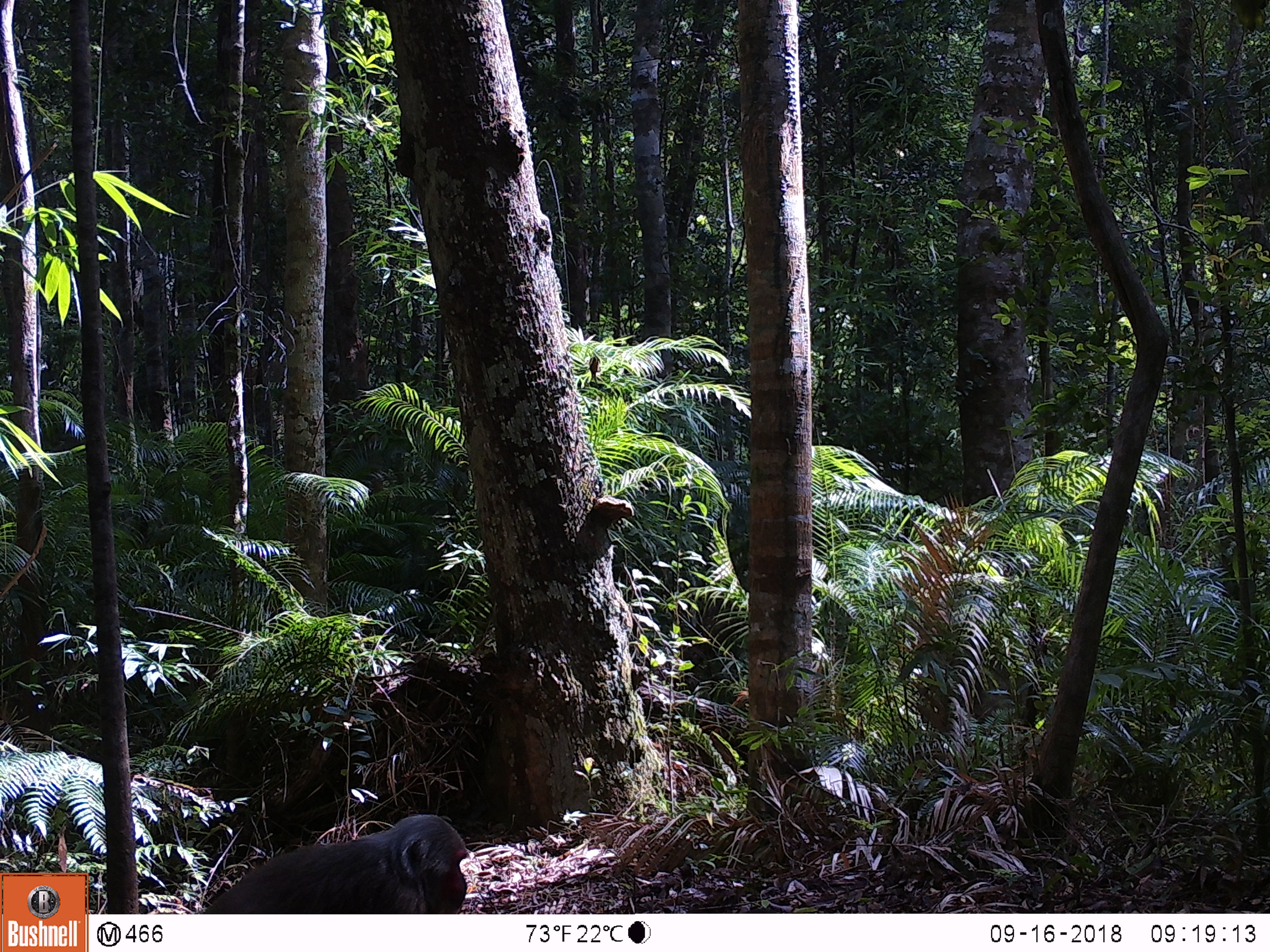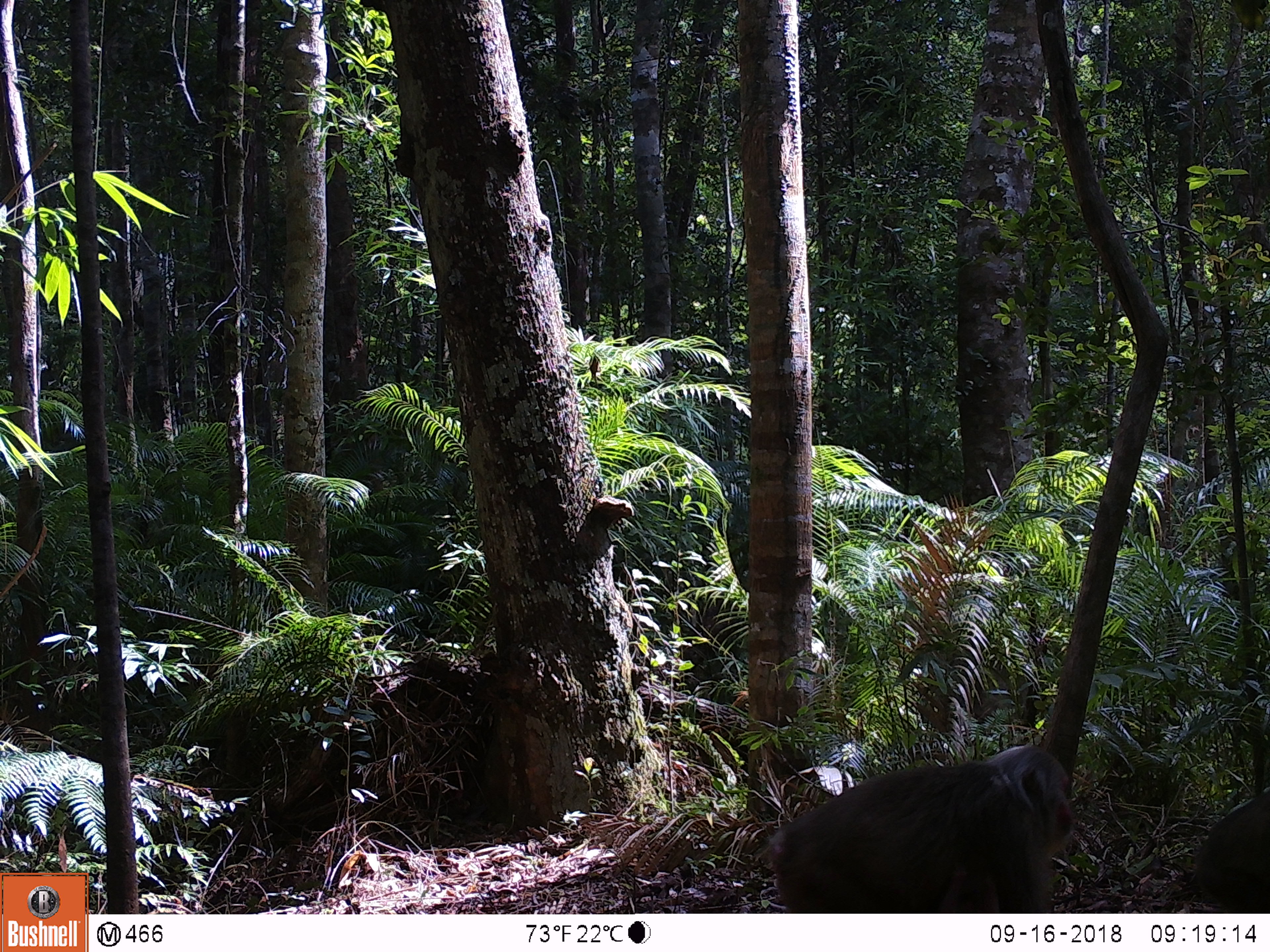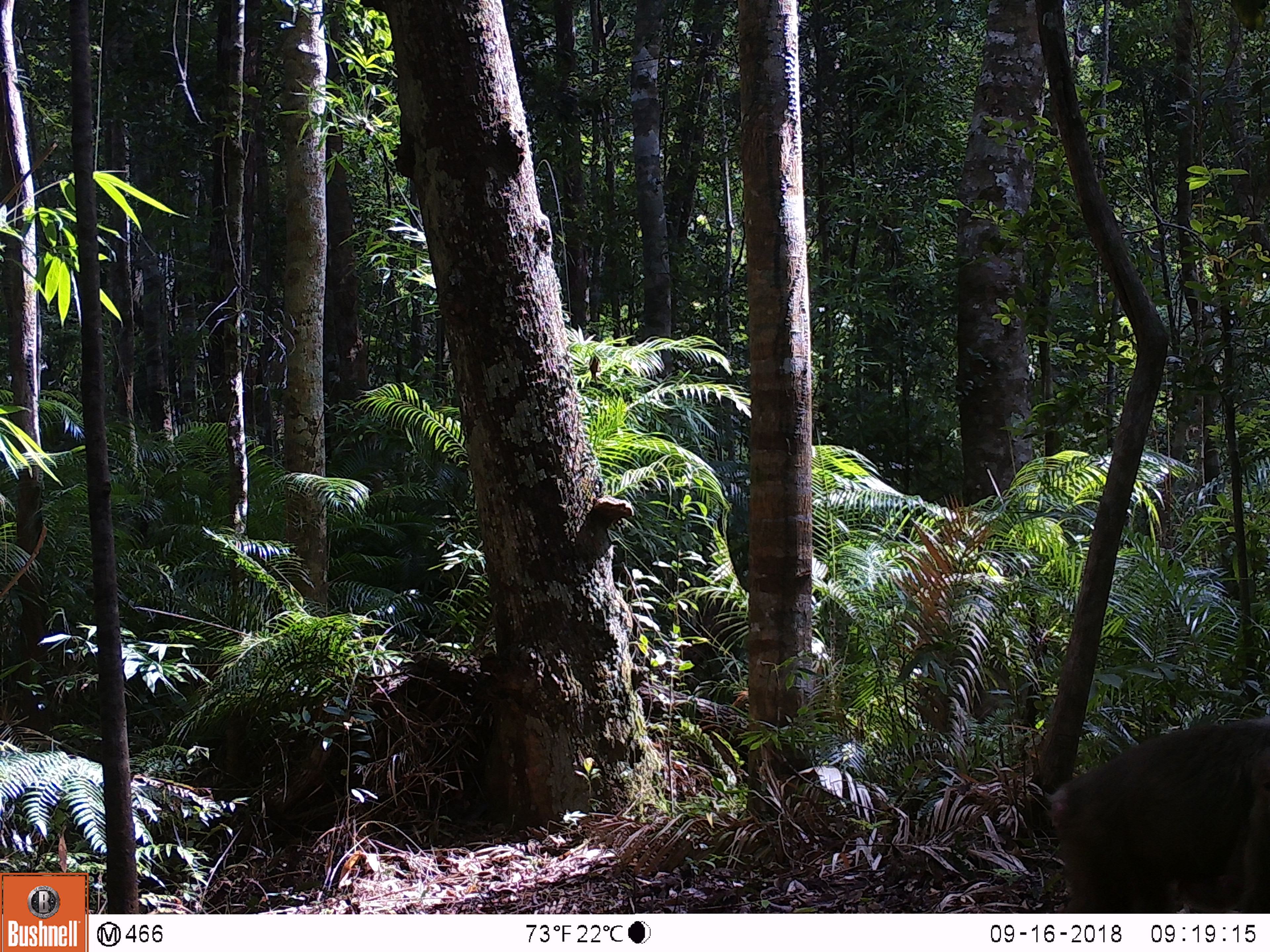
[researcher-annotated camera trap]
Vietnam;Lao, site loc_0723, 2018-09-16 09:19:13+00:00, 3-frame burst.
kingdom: Animalia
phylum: Chordata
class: Mammalia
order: Primates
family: Cercopithecidae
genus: Macaca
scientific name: Macaca arctoides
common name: stump-tailed macaque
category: stump tailed macaque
Stump tailed macaque (stump-tailed macaque) (Macaca arctoides). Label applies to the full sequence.